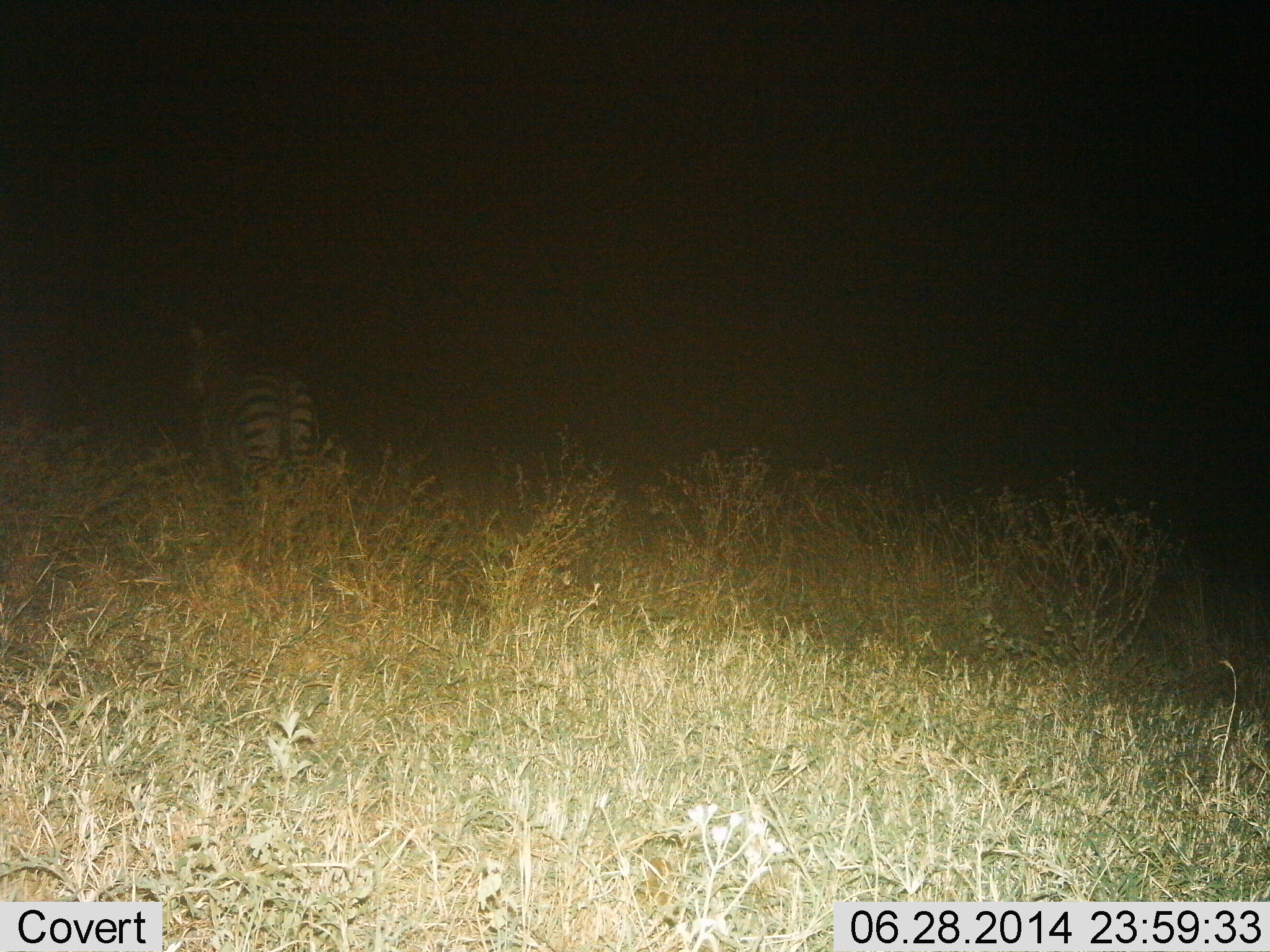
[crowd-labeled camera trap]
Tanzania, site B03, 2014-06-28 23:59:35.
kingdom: Animalia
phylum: Chordata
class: Mammalia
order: Perissodactyla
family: Equidae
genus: Equus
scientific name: Equus quagga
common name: plains zebra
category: zebra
Zebra (plains zebra) (Equus quagga), count 1. Behavior (volunteer vote fractions): standing 90%, resting 0%, moving 10%, interacting 0%. Young present (vote fraction): 0%. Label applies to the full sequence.